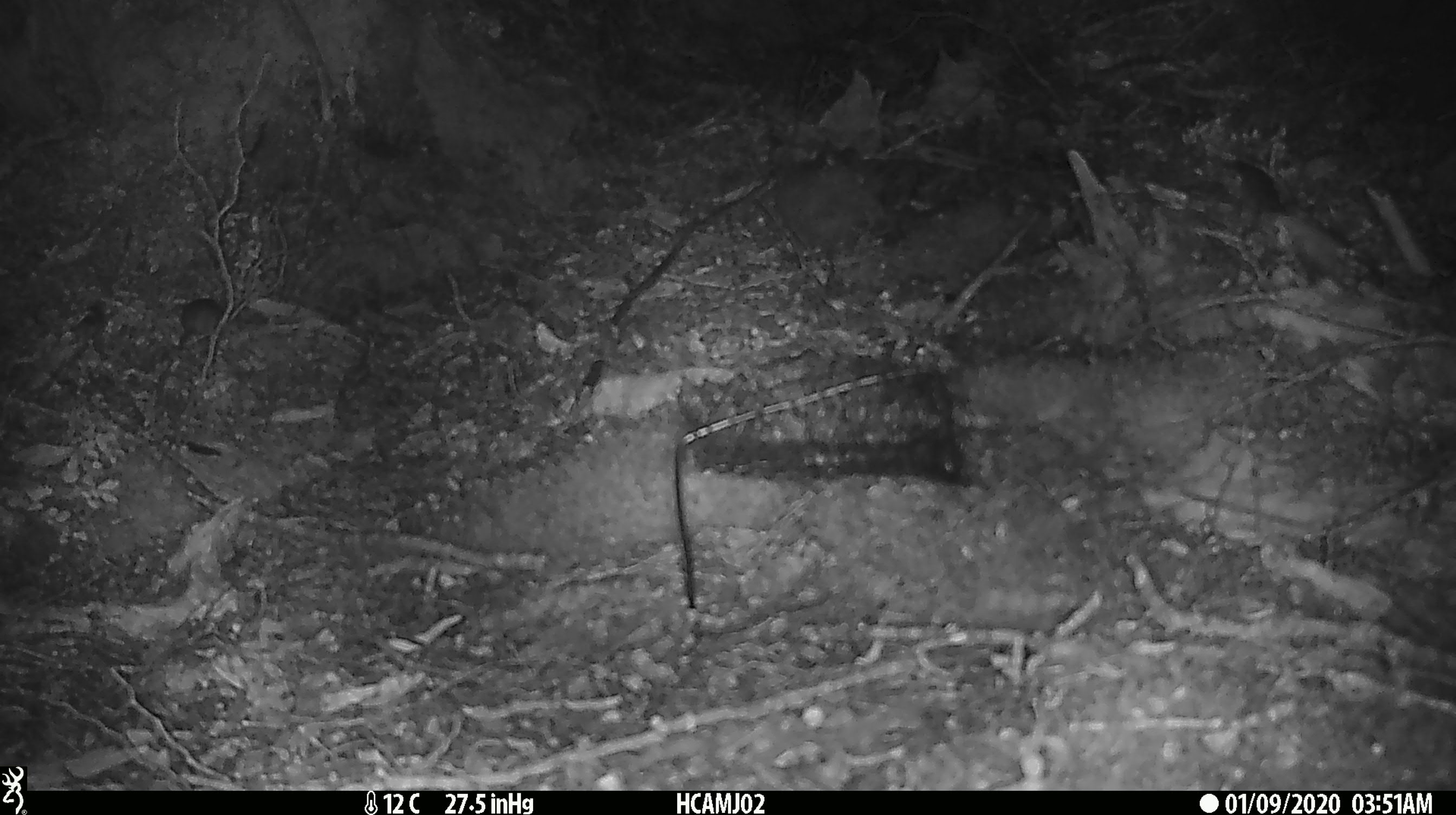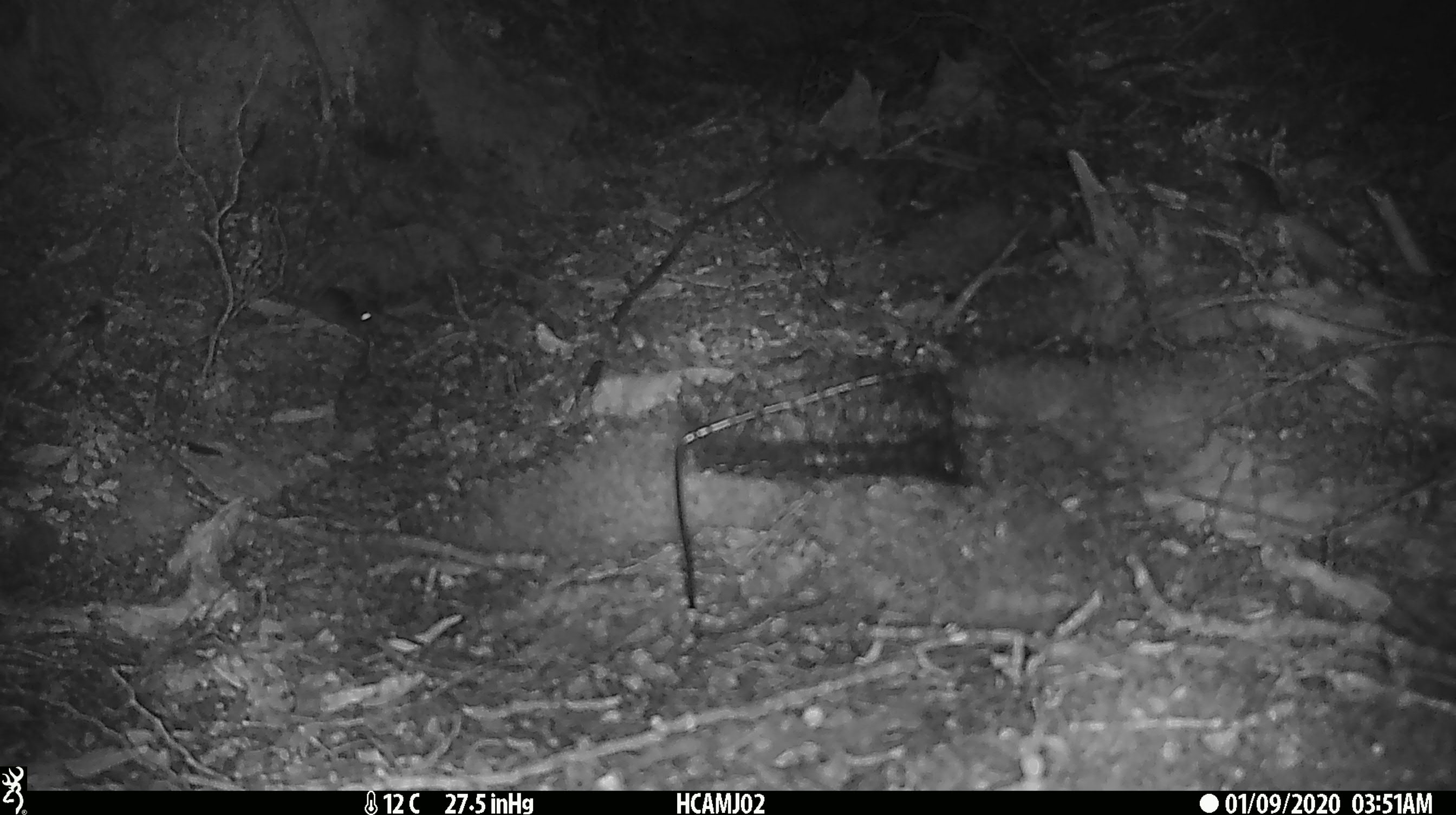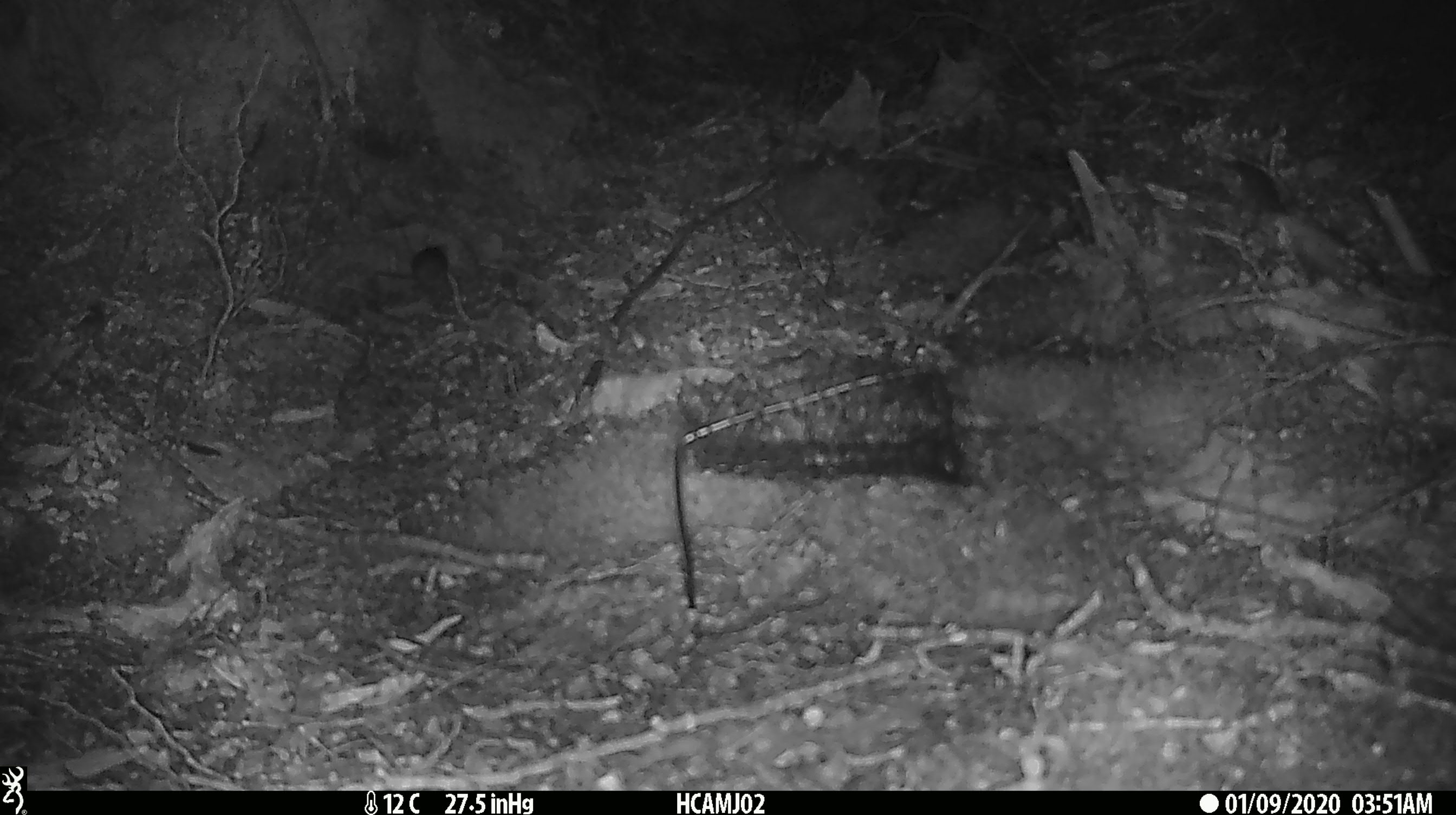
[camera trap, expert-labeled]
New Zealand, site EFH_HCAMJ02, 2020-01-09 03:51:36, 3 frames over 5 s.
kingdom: Animalia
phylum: Chordata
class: Mammalia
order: Rodentia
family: Muridae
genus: Mus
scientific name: Mus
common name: mouse